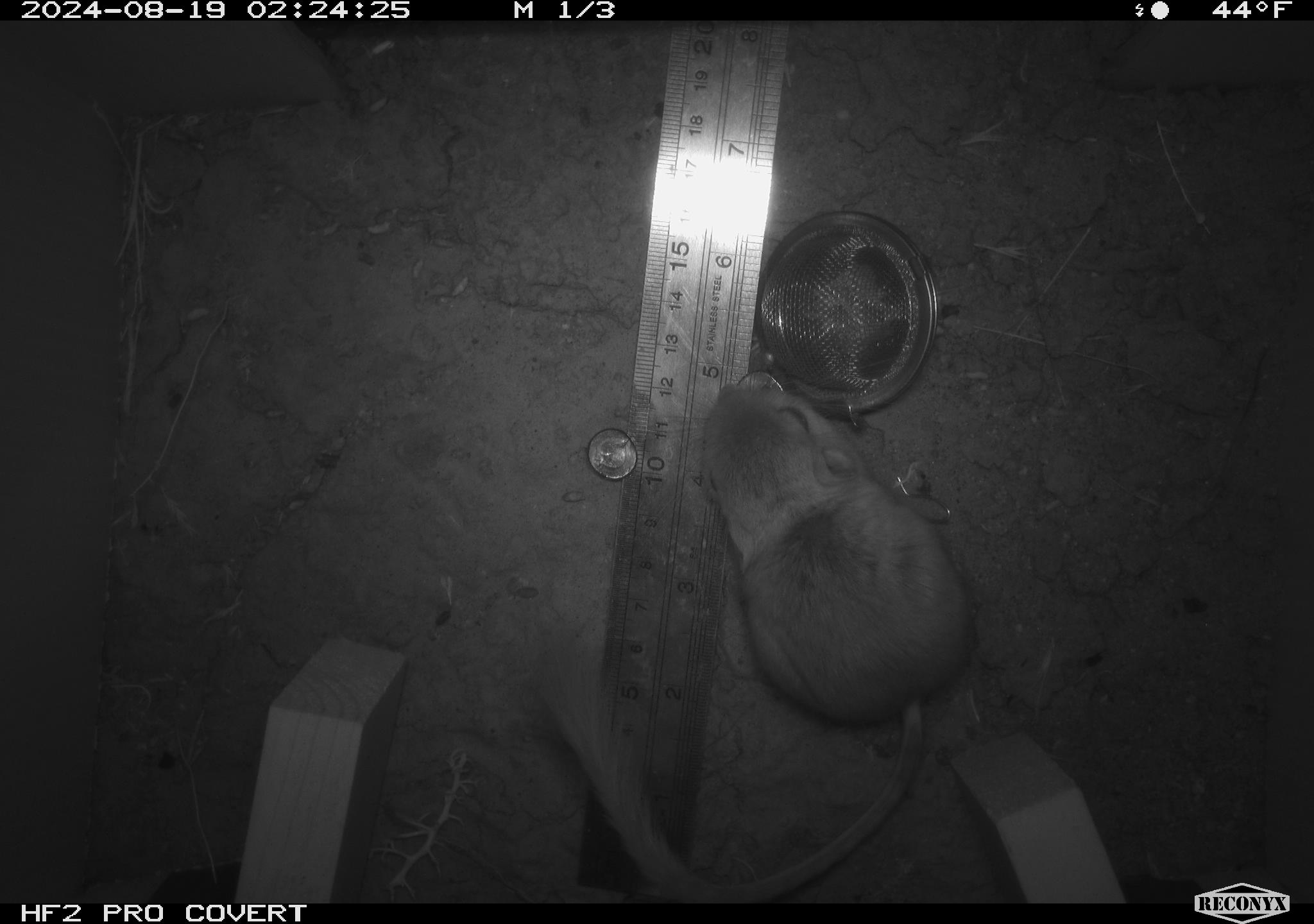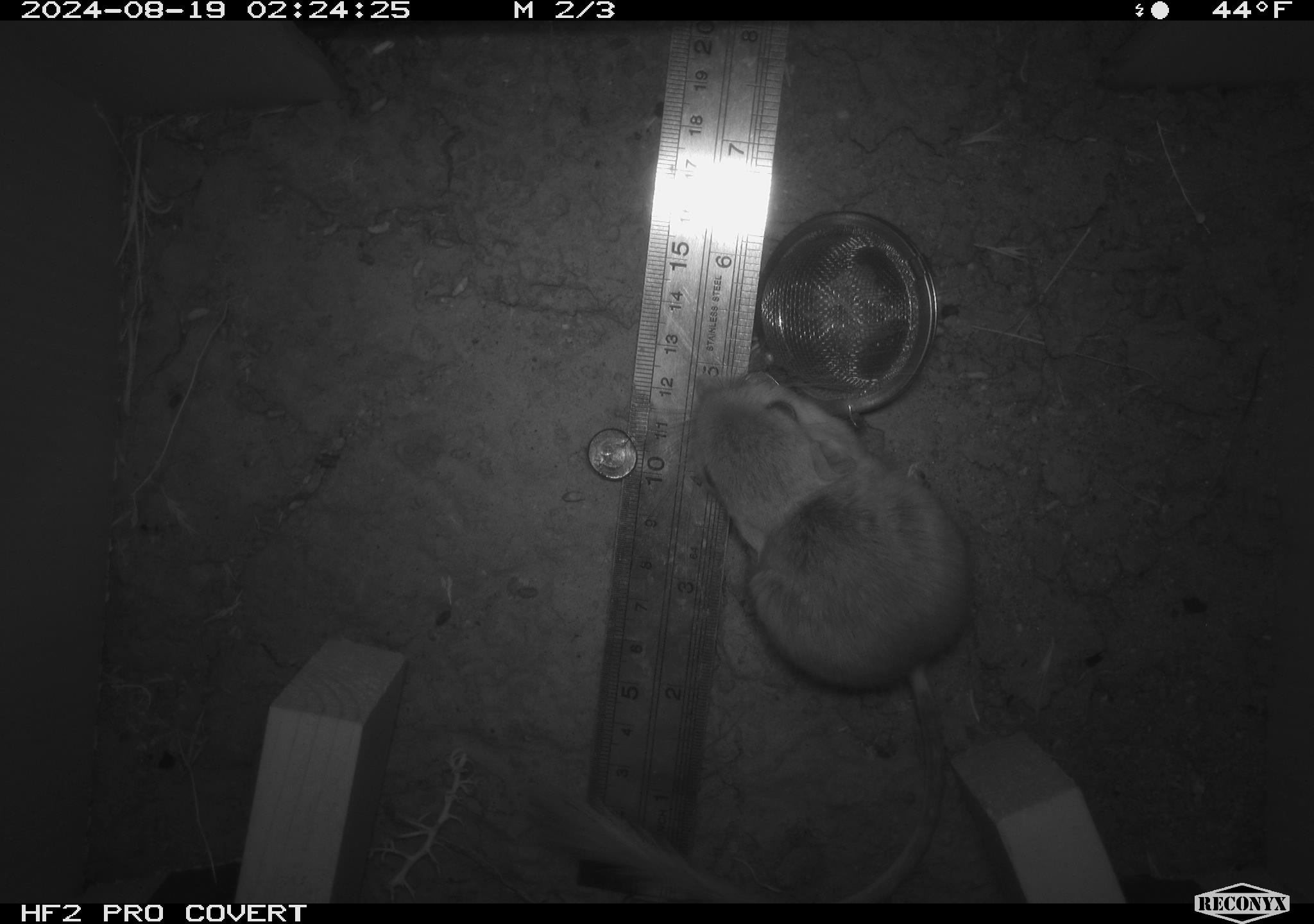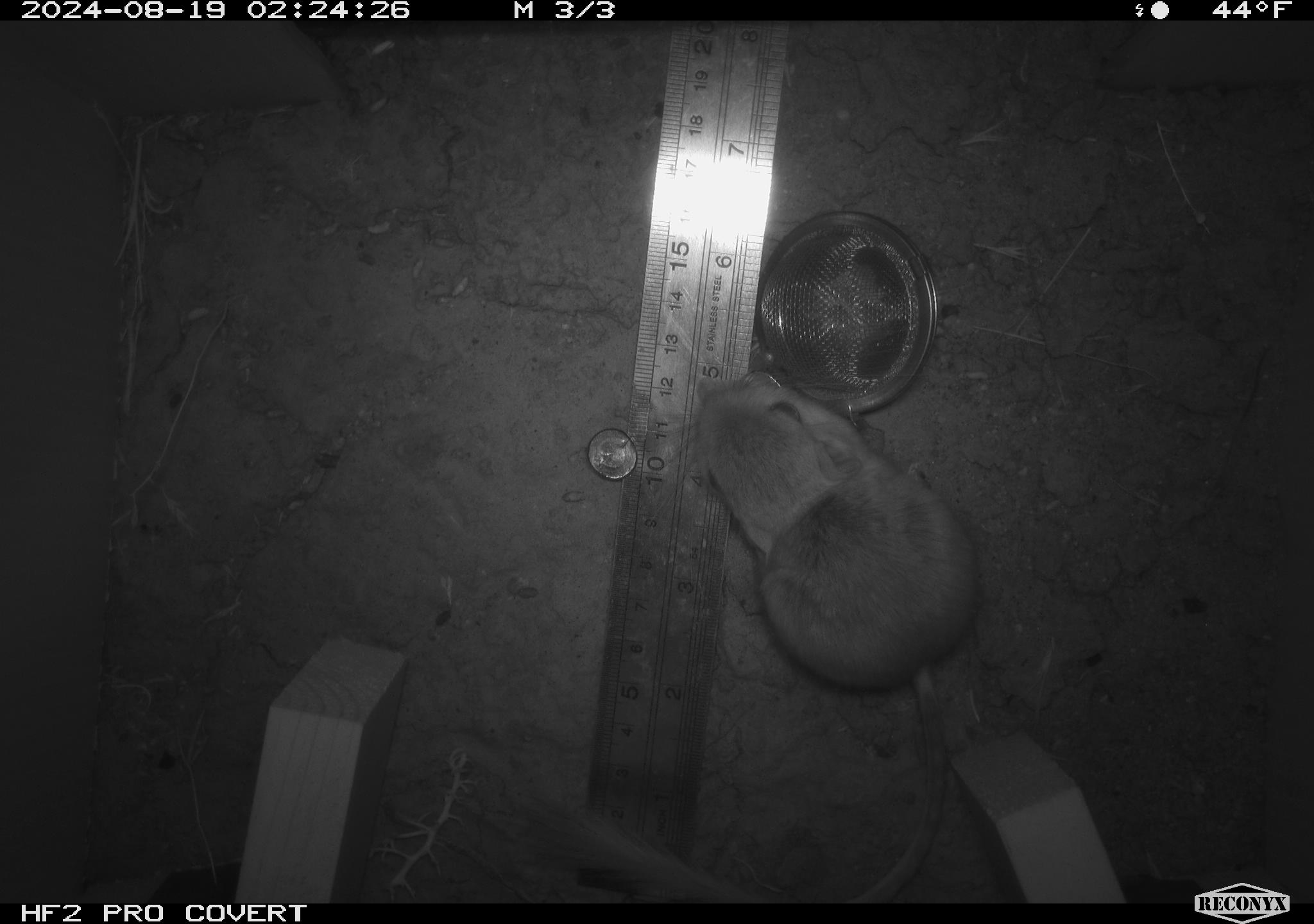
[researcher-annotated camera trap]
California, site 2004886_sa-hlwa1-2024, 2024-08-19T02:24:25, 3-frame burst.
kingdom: Animalia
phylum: Chordata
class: Mammalia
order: Rodentia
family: Heteromyidae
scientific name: Heteromyidae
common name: kangaroo rats and pocket mice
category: heteromyidae family